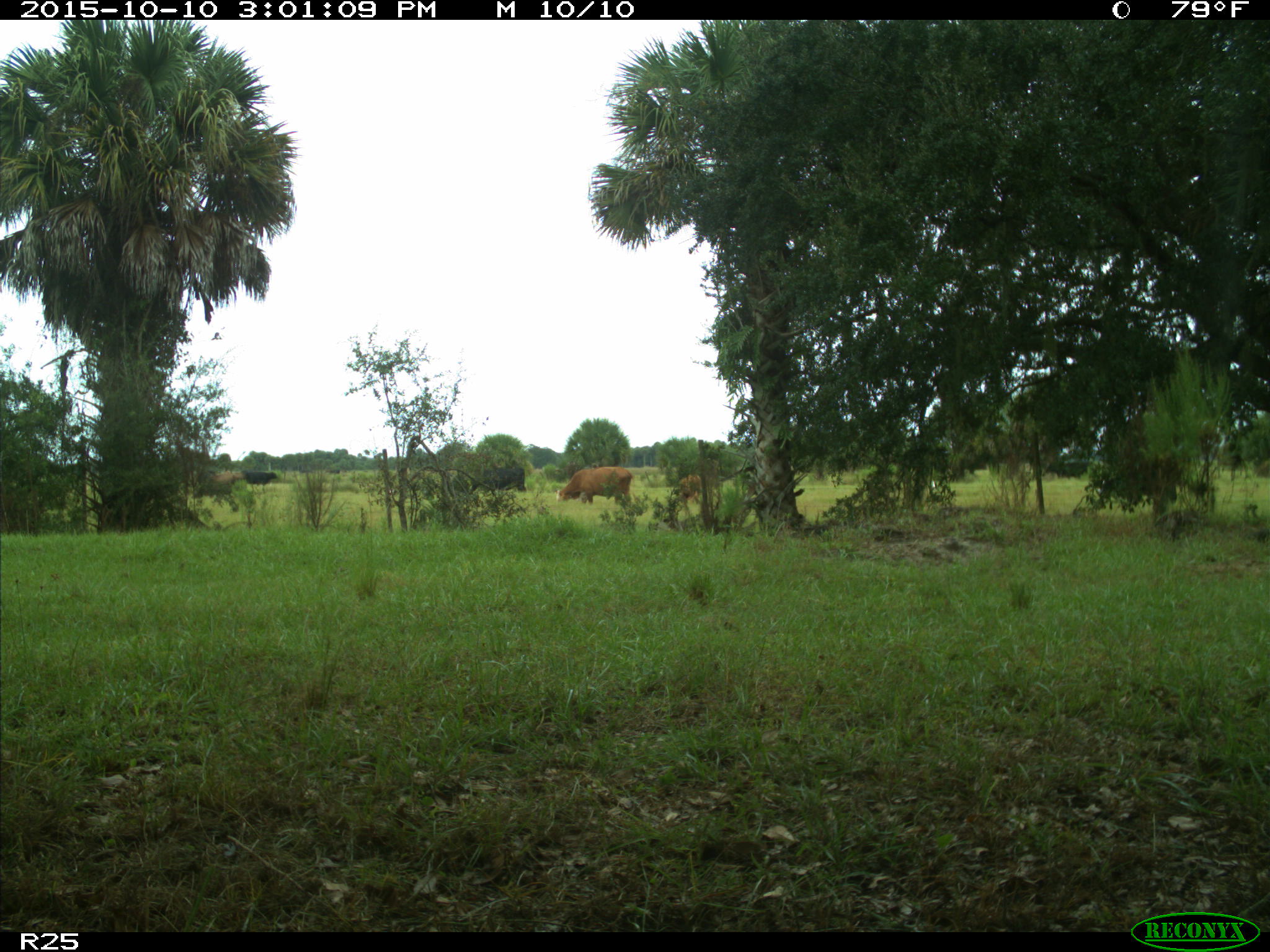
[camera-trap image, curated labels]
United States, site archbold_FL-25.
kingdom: Animalia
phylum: Chordata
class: Mammalia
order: Artiodactyla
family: Bovidae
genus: Bos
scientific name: Bos taurus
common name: domestic cow